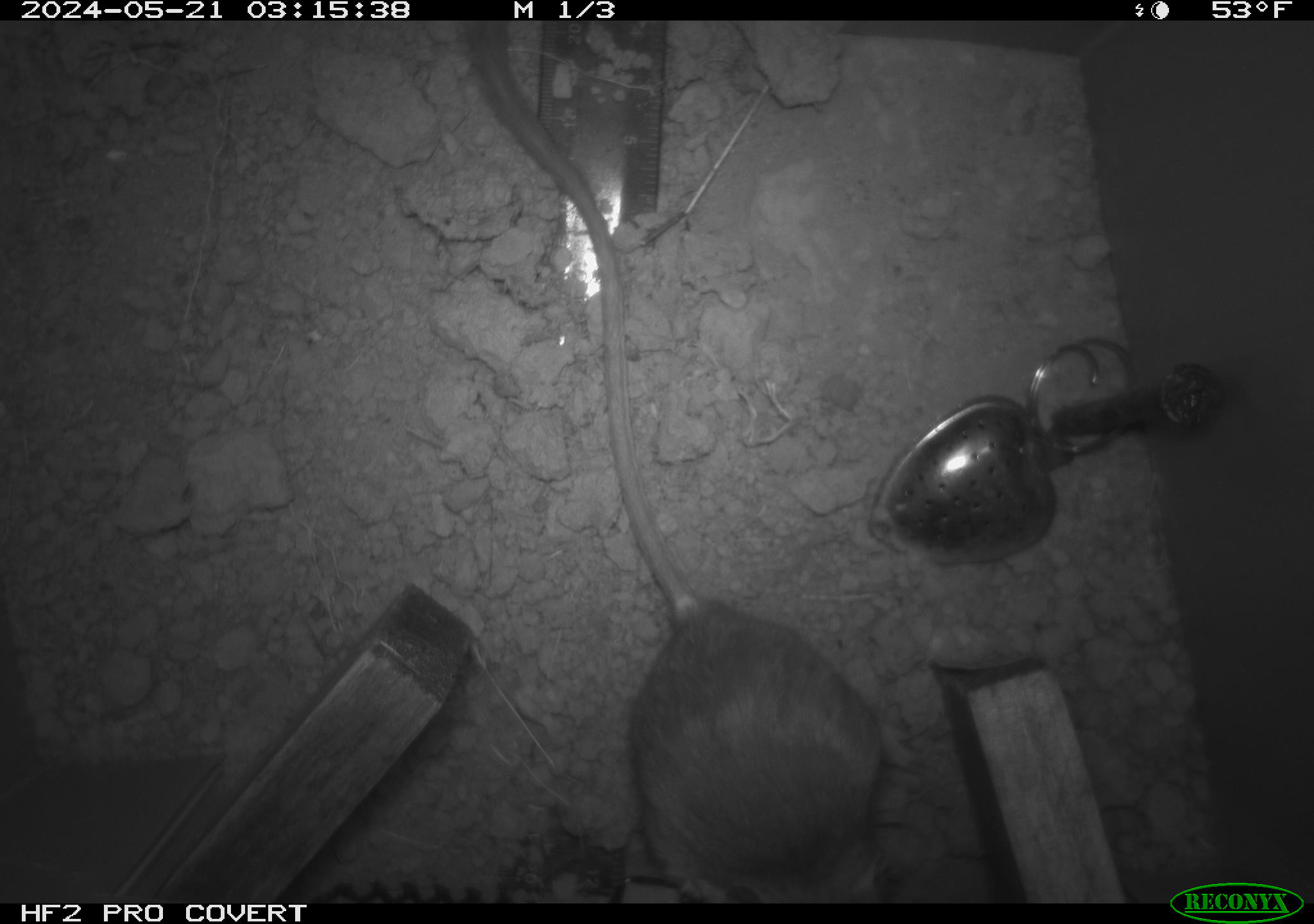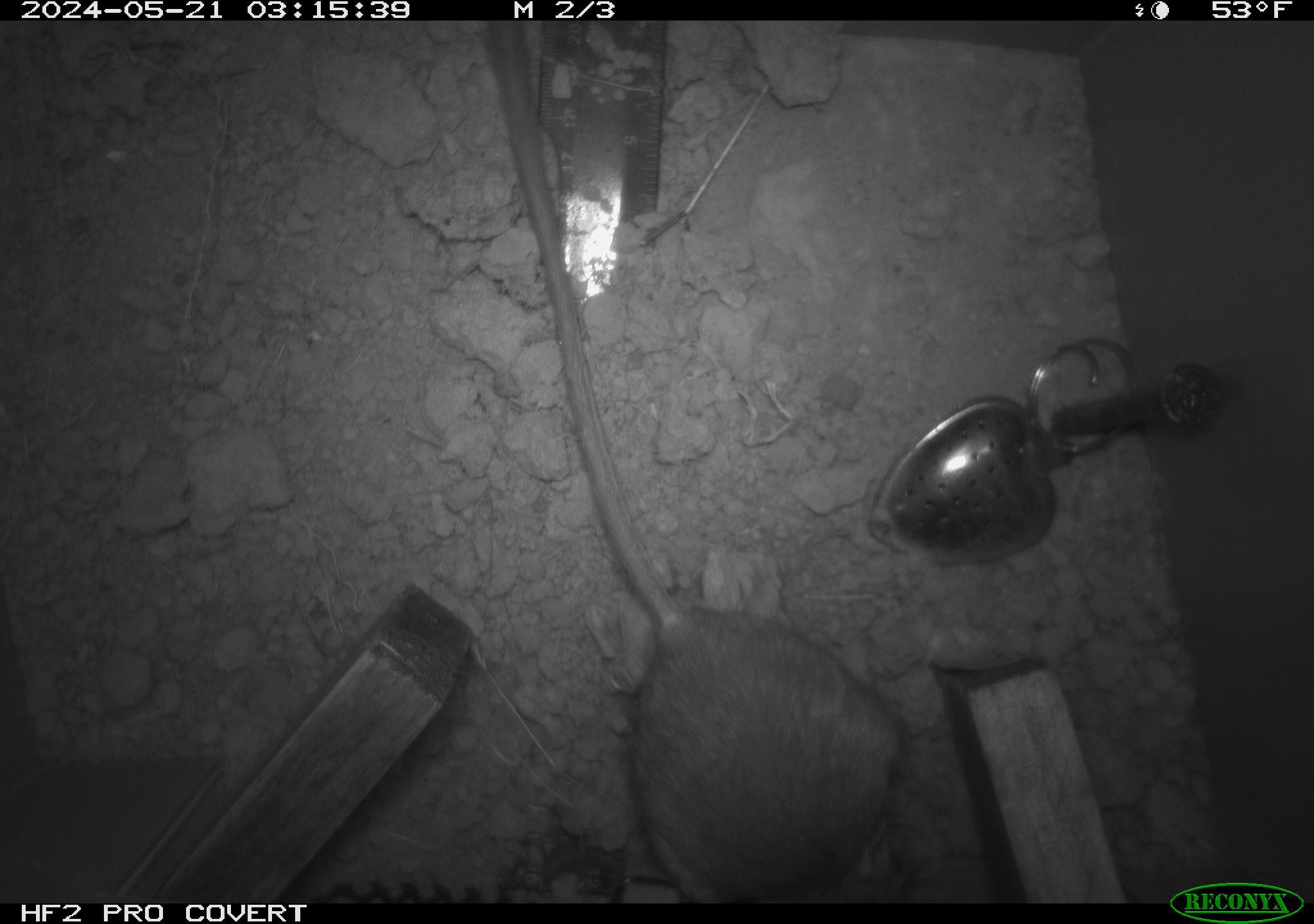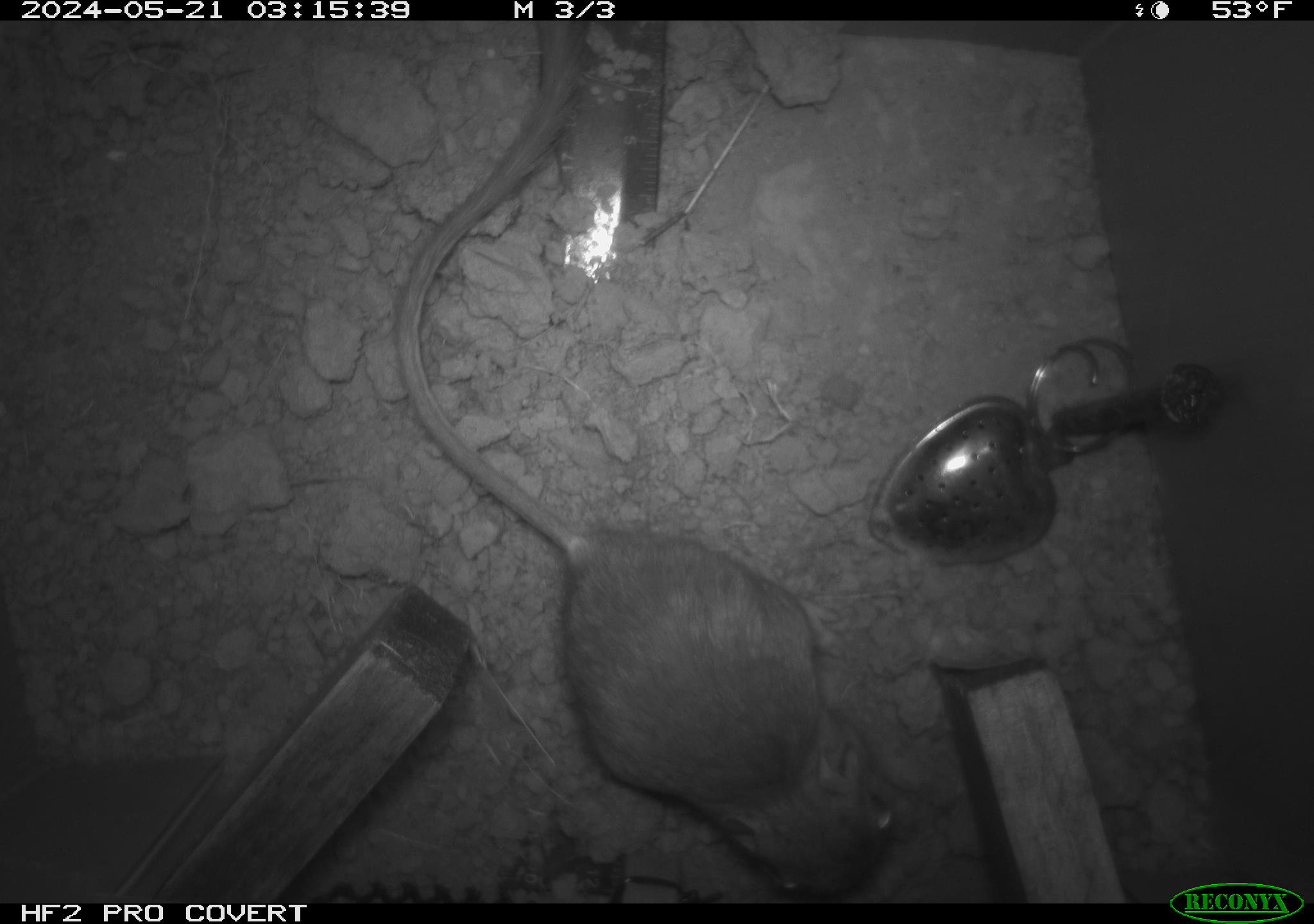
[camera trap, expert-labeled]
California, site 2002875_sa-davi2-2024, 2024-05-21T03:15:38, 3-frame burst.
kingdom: Animalia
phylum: Chordata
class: Mammalia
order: Rodentia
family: Heteromyidae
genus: Dipodomys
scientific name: Dipodomys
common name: kangaroo rats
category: dipodomys species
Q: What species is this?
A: Dipodomys species (kangaroo rats) (Dipodomys).